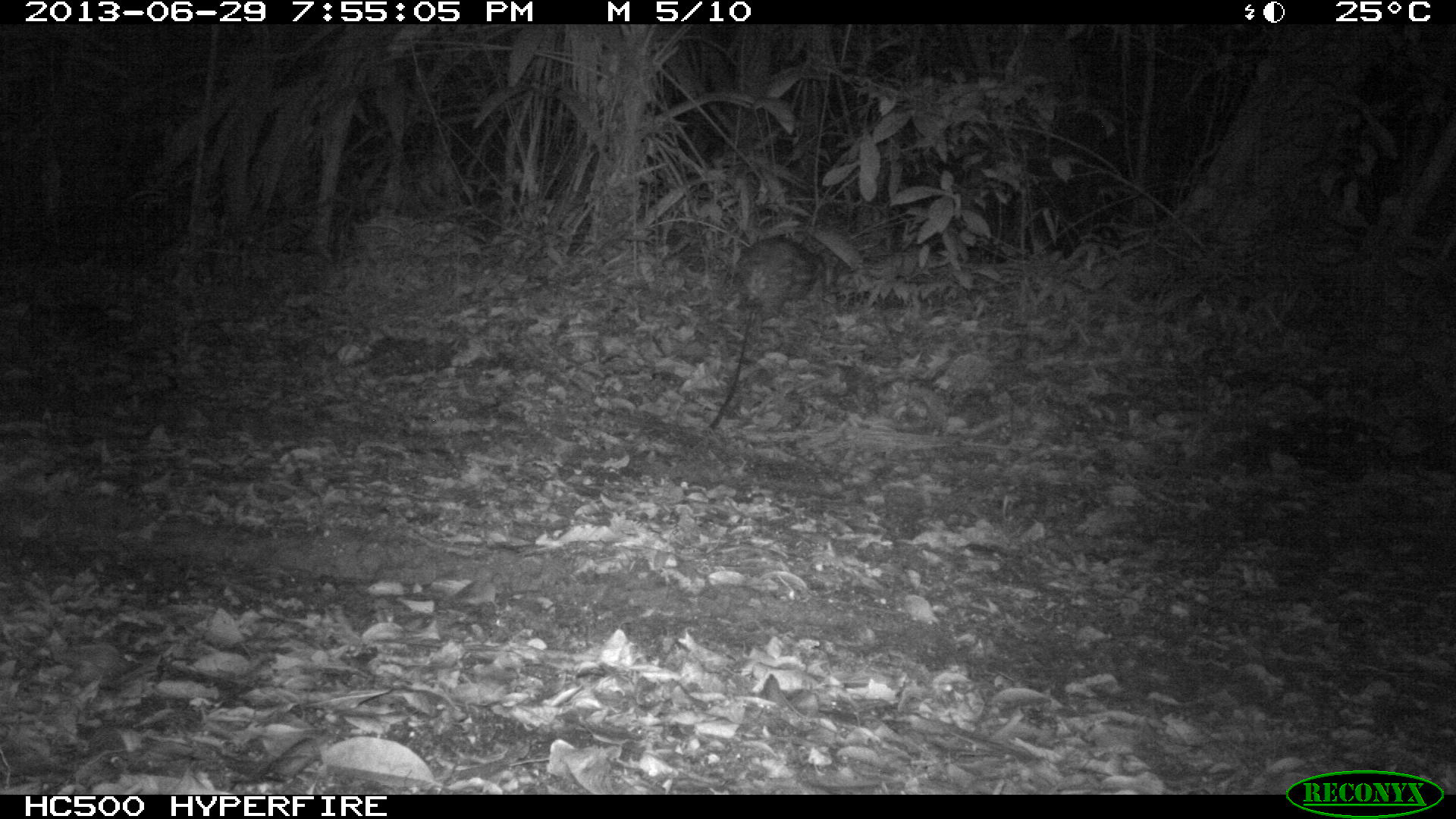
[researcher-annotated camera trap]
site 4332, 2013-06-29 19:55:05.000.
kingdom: Animalia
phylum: Chordata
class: Mammalia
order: Rodentia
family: Cuniculidae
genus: Cuniculus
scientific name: Cuniculus paca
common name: lowland paca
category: agouti paca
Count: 1.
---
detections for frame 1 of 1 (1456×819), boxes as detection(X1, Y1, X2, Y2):
agouti paca: detection(707, 235, 818, 426)